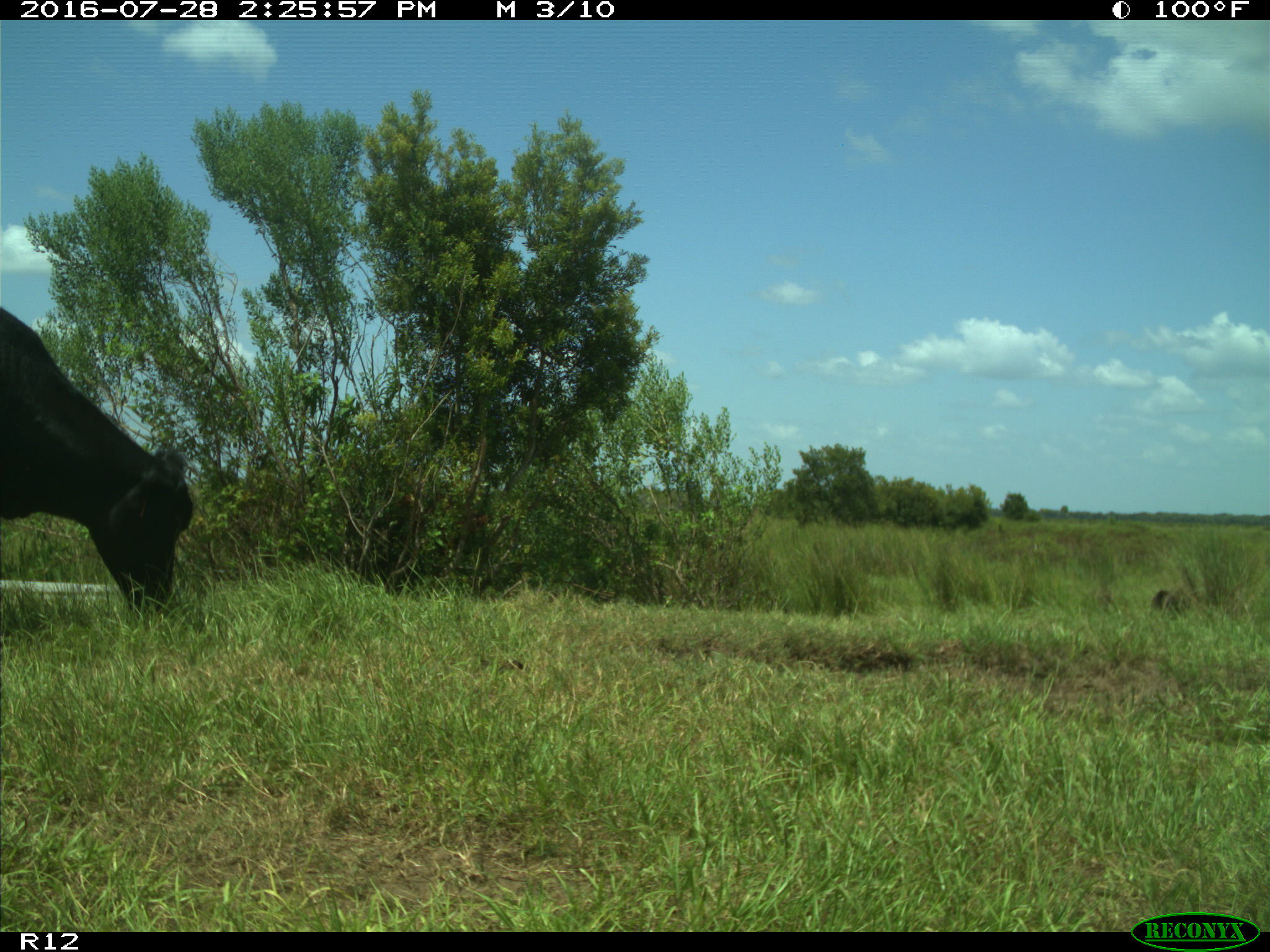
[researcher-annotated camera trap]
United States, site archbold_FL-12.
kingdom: Animalia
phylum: Chordata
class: Mammalia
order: Artiodactyla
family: Bovidae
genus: Bos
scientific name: Bos taurus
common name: domestic cow